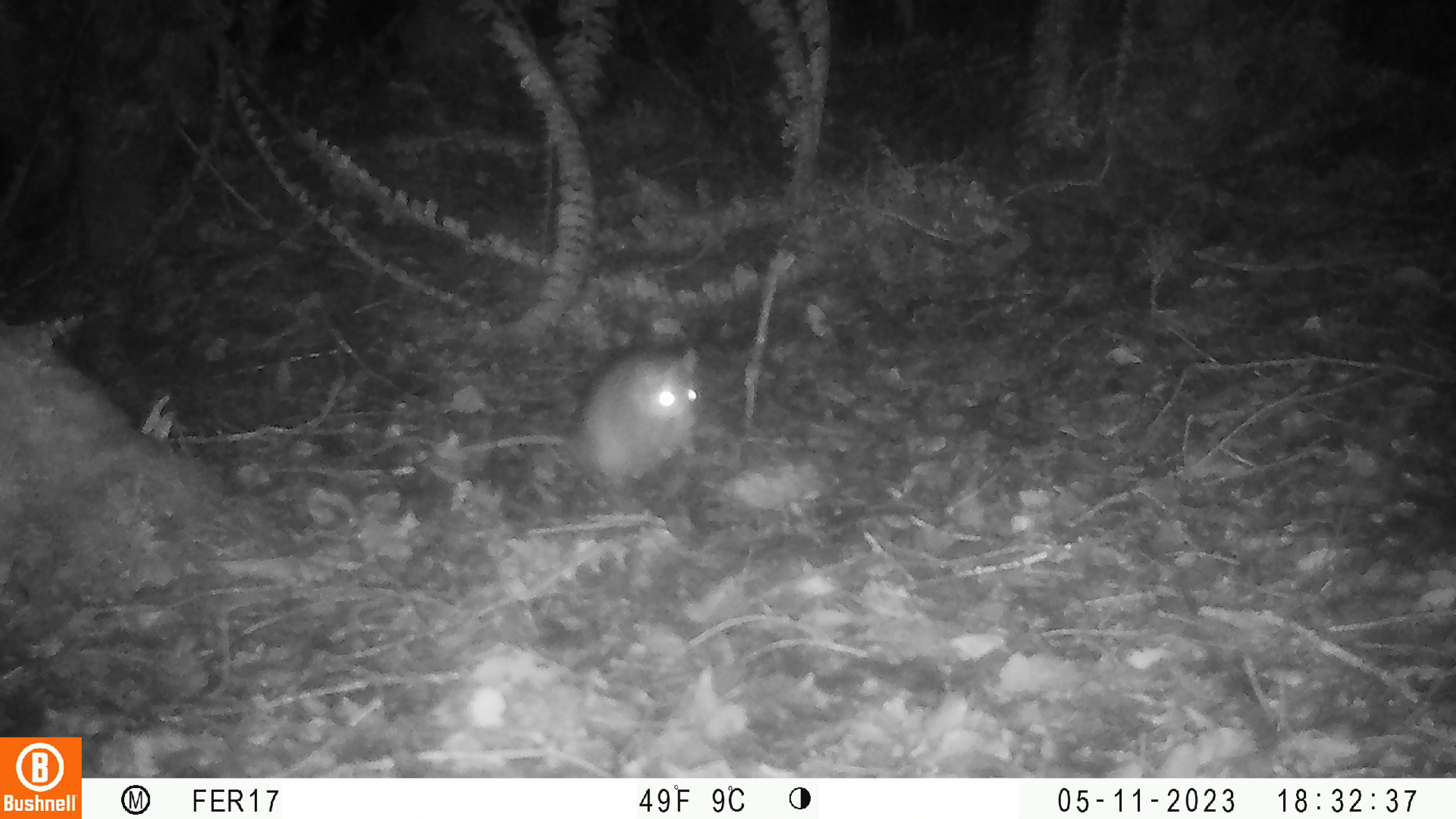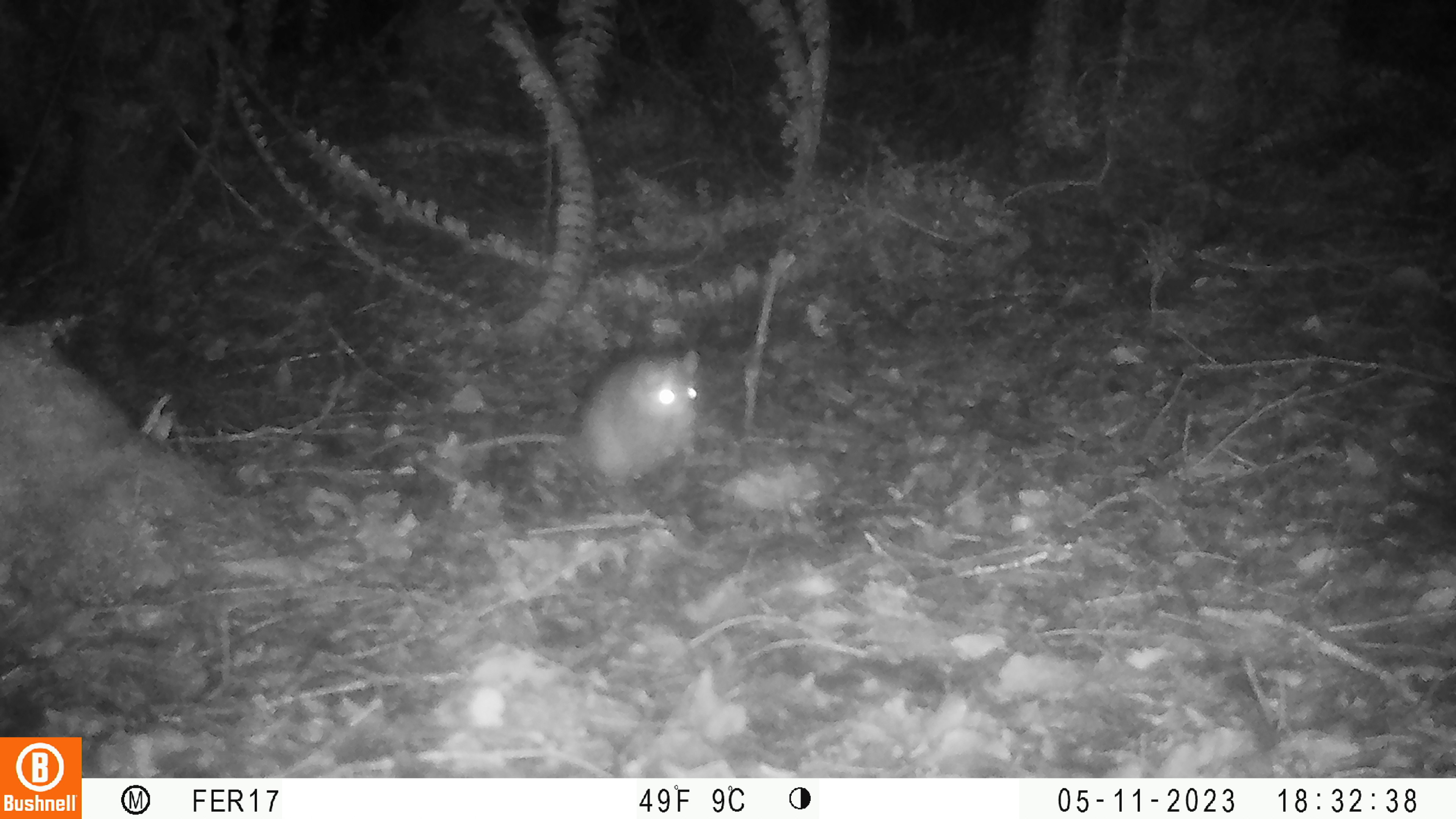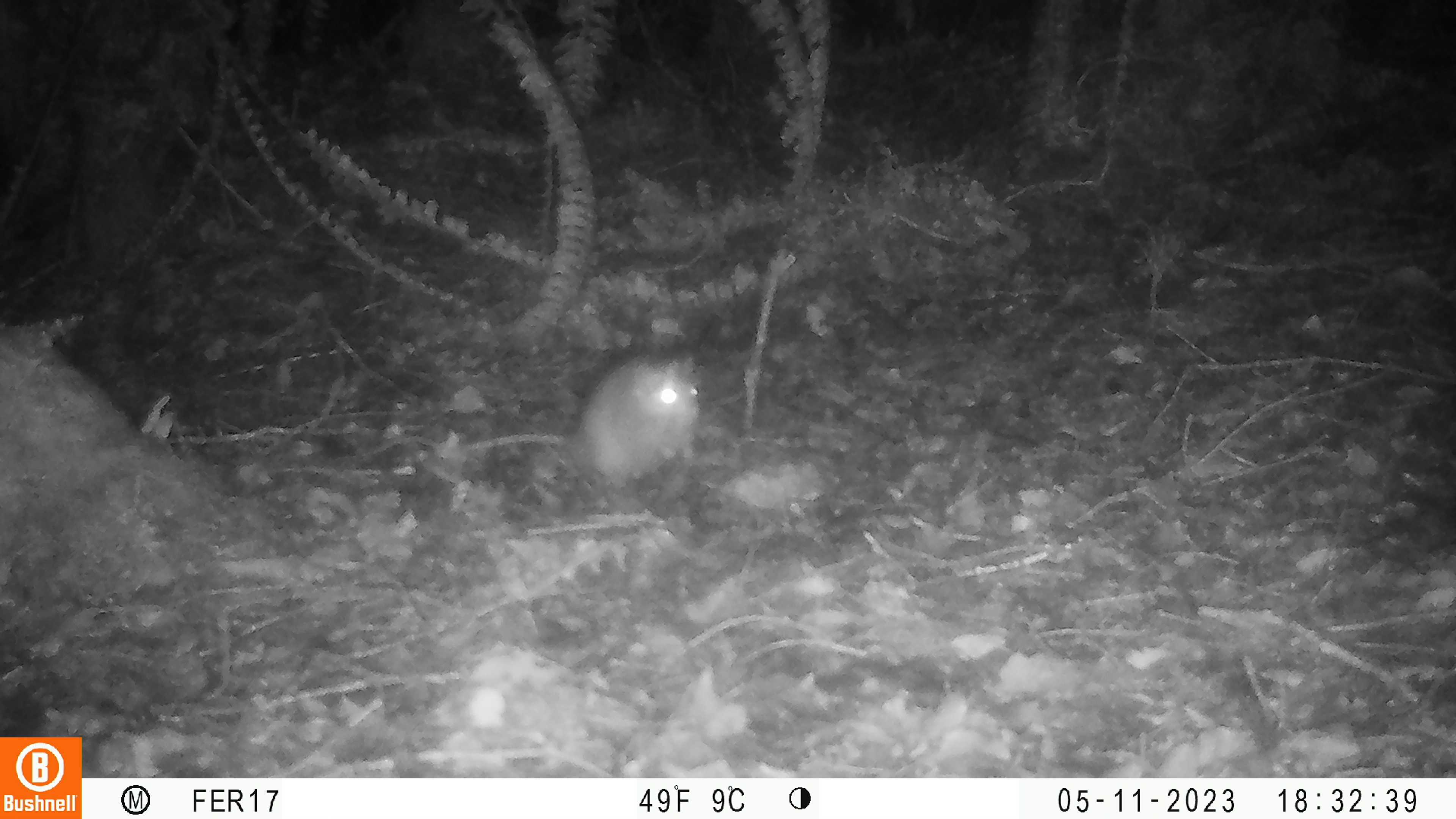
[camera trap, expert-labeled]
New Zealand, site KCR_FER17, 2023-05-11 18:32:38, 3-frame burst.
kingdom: Animalia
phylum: Chordata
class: Mammalia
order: Rodentia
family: Muridae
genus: Rattus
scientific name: Rattus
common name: rat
Rat (Rattus).